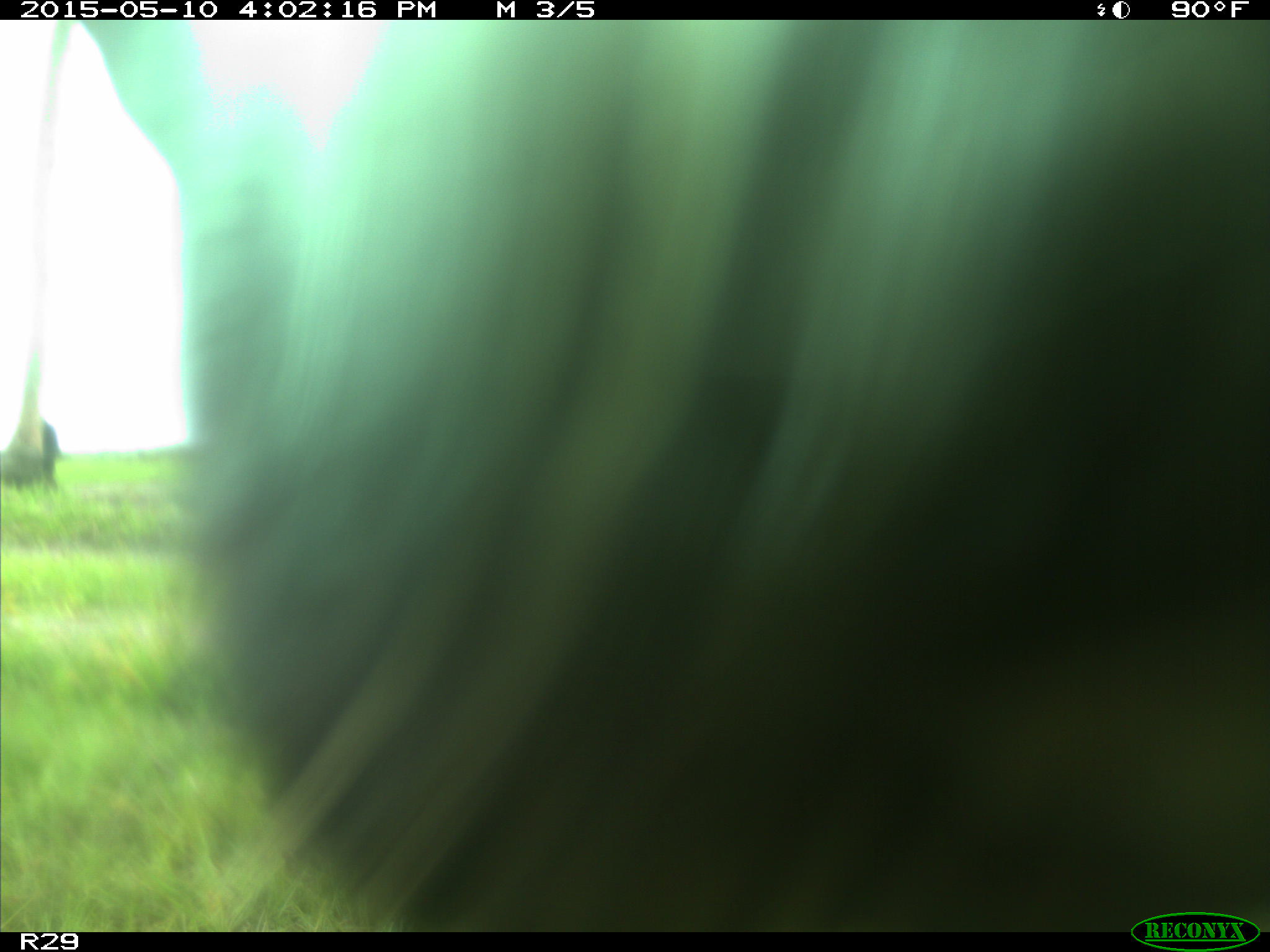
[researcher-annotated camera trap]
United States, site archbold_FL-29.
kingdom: Animalia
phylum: Chordata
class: Mammalia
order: Artiodactyla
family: Bovidae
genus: Bos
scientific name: Bos taurus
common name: domestic cow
Bos taurus (domestic cow).